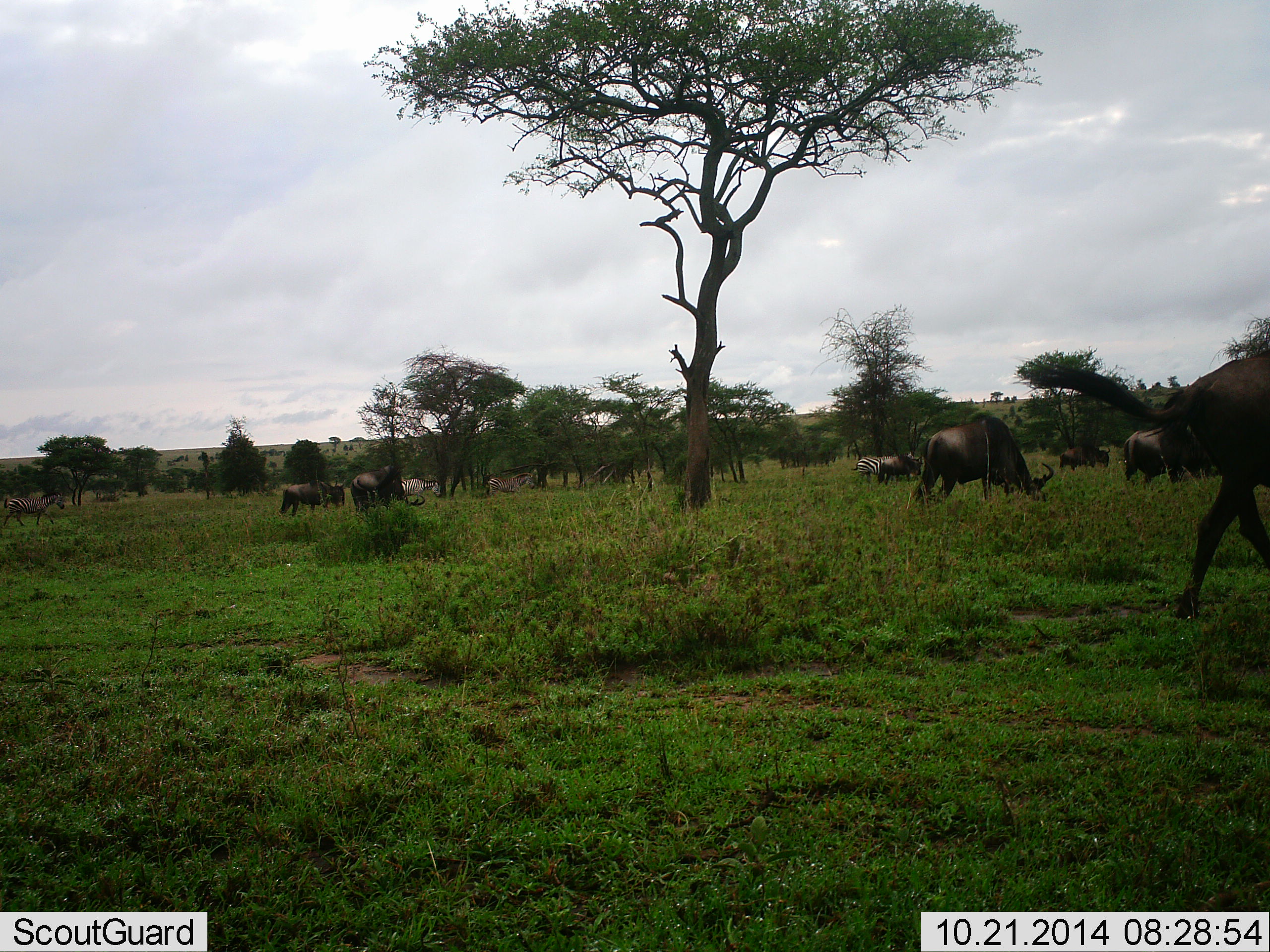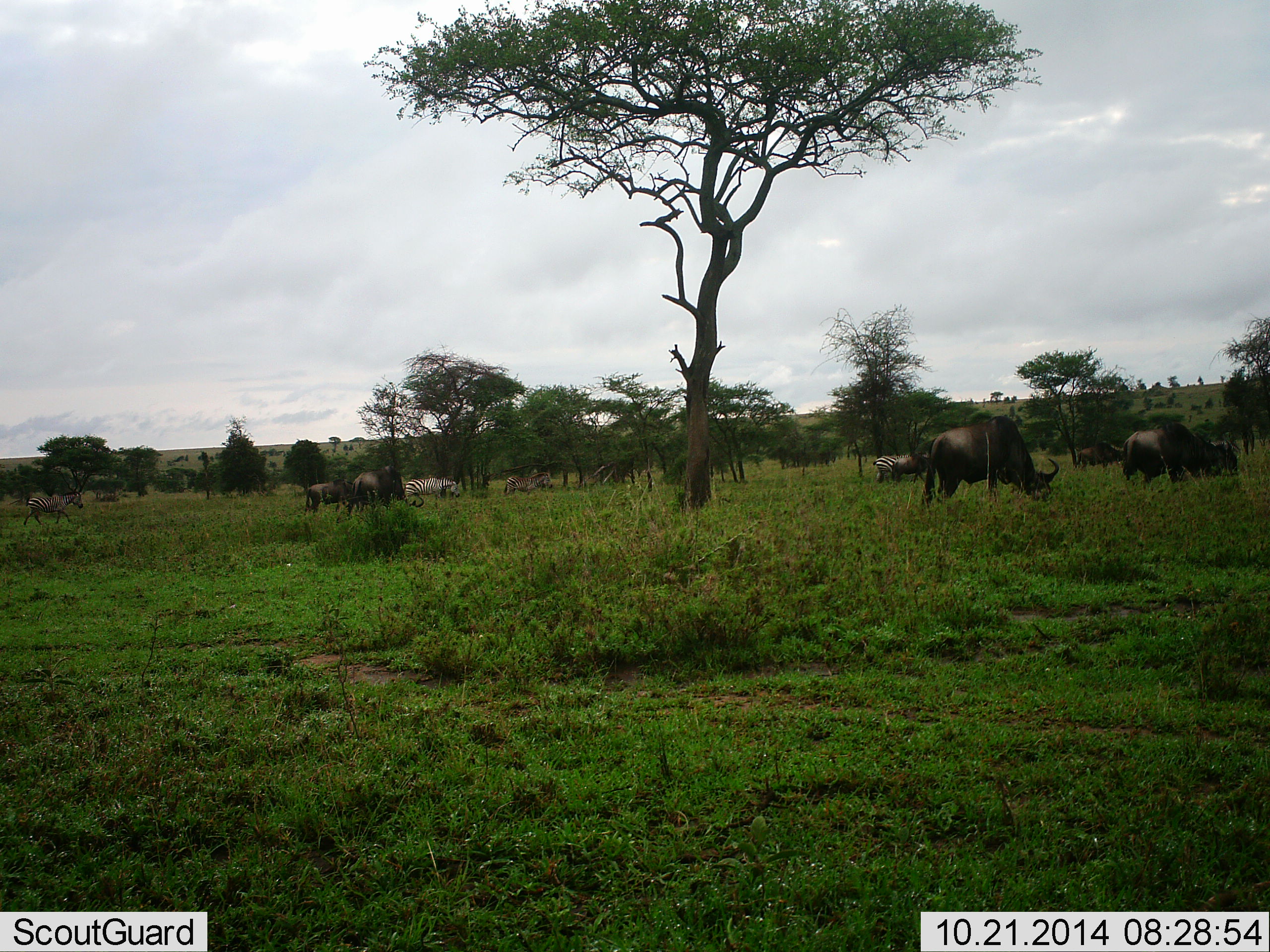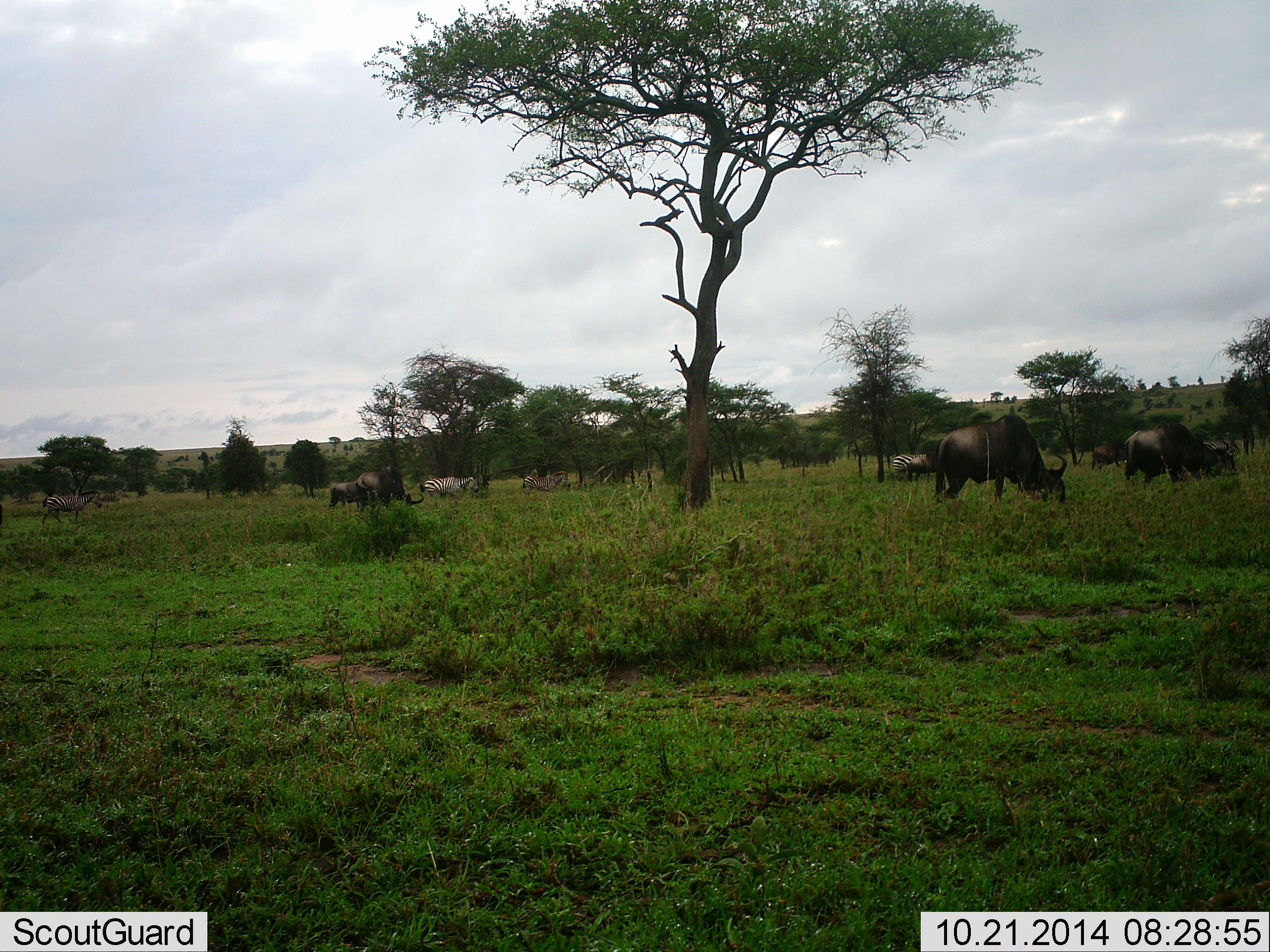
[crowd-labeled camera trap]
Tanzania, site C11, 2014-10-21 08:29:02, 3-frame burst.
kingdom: Animalia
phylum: Chordata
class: Mammalia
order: Artiodactyla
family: Bovidae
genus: Connochaetes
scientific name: Connochaetes taurinus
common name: blue wildebeest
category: wildebeest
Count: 8.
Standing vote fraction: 20%.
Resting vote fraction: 7%.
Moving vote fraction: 67%.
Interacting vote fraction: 0%.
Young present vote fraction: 7%.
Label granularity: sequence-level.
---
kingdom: Animalia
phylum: Chordata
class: Mammalia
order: Perissodactyla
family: Equidae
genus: Equus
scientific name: Equus quagga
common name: plains zebra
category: zebra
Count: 4.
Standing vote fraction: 17%.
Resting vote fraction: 0%.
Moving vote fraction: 83%.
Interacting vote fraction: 0%.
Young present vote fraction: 8%.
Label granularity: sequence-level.